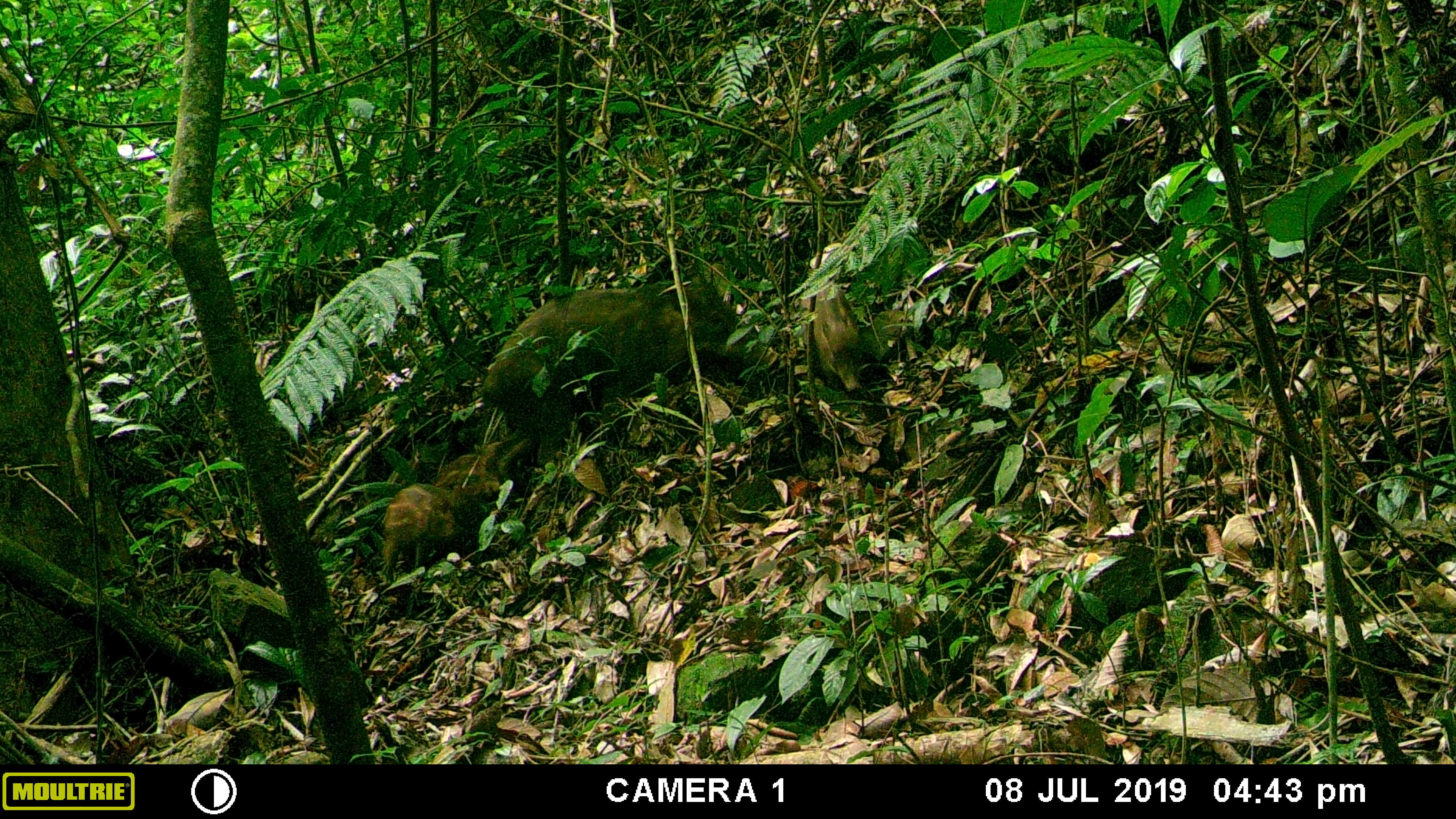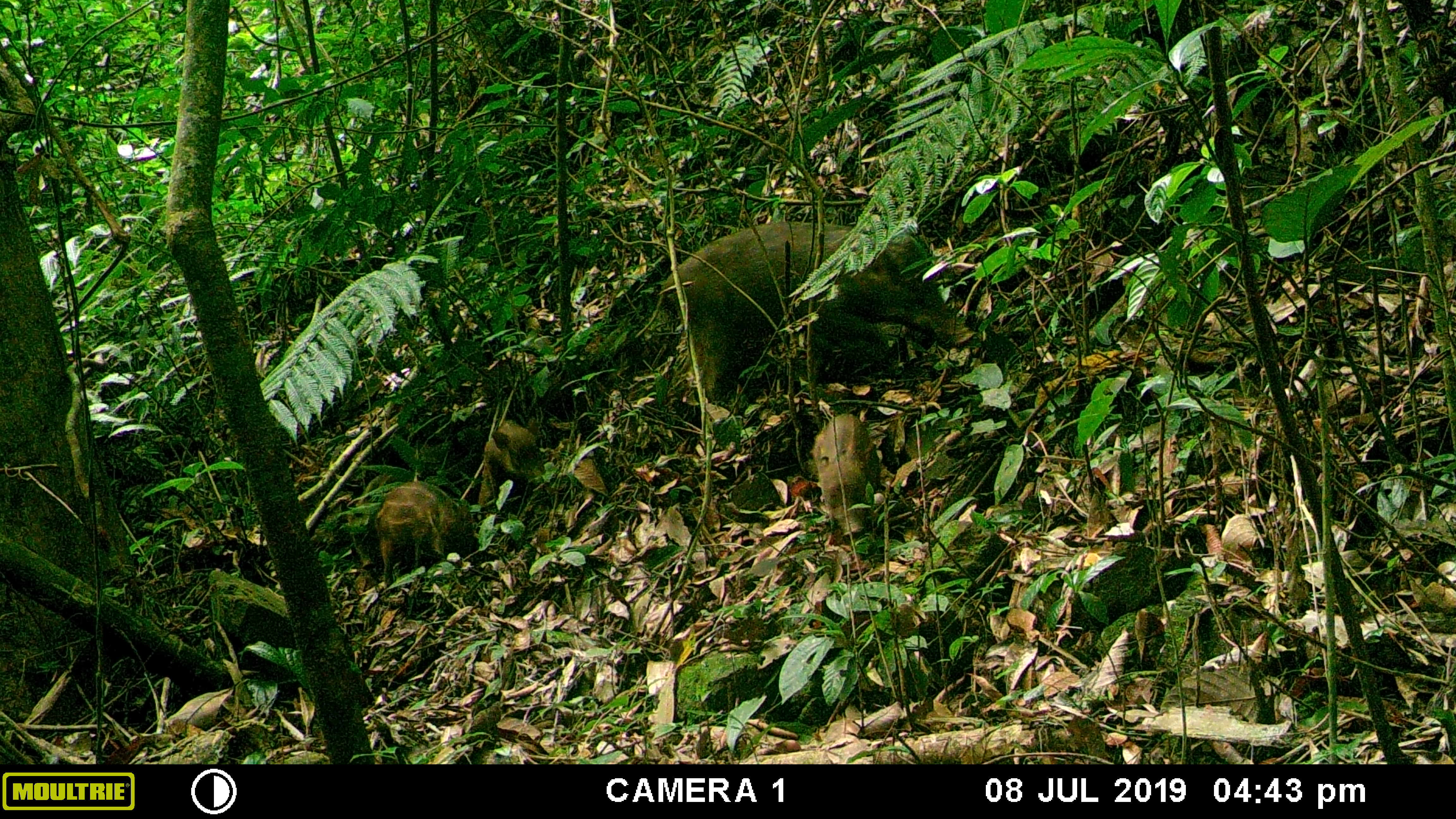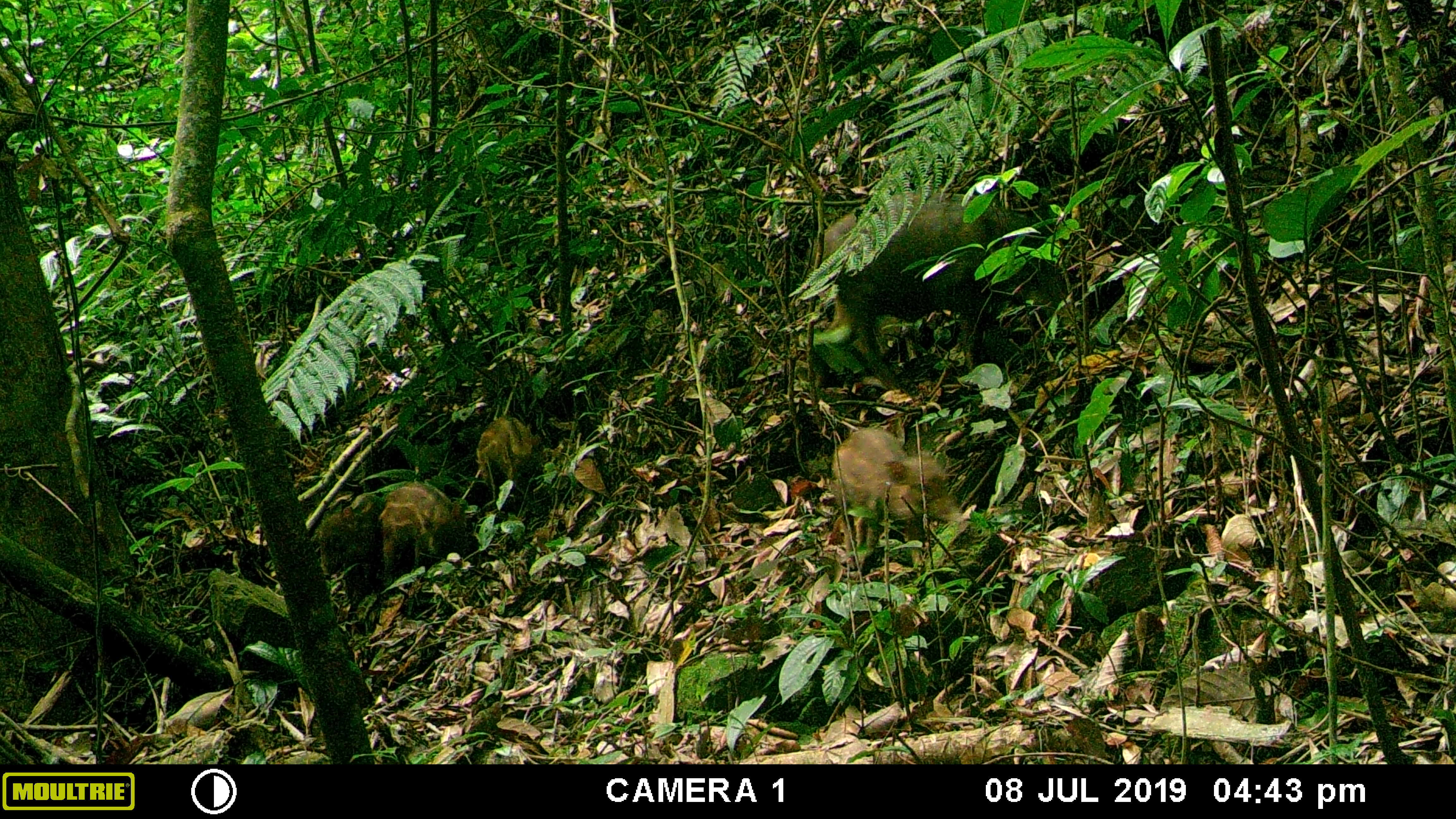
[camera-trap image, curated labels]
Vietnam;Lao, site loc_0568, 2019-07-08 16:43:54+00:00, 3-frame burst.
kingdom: Animalia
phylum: Chordata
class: Mammalia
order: Artiodactyla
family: Suidae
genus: Sus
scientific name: Sus scrofa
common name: eurasian wild pig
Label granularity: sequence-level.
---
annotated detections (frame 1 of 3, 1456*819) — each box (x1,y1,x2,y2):
eurasian wild pig: (480,286,778,460); (380,482,479,580); (800,281,865,393); (432,453,500,503)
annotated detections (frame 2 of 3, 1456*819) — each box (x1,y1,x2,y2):
eurasian wild pig: (658,219,975,399); (374,479,480,587); (810,413,880,538); (477,418,546,505); (348,475,392,569)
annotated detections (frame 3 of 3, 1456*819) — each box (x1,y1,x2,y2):
eurasian wild pig: (805,192,1063,396); (830,425,961,566); (377,481,466,579); (317,491,385,589); (475,415,541,497)